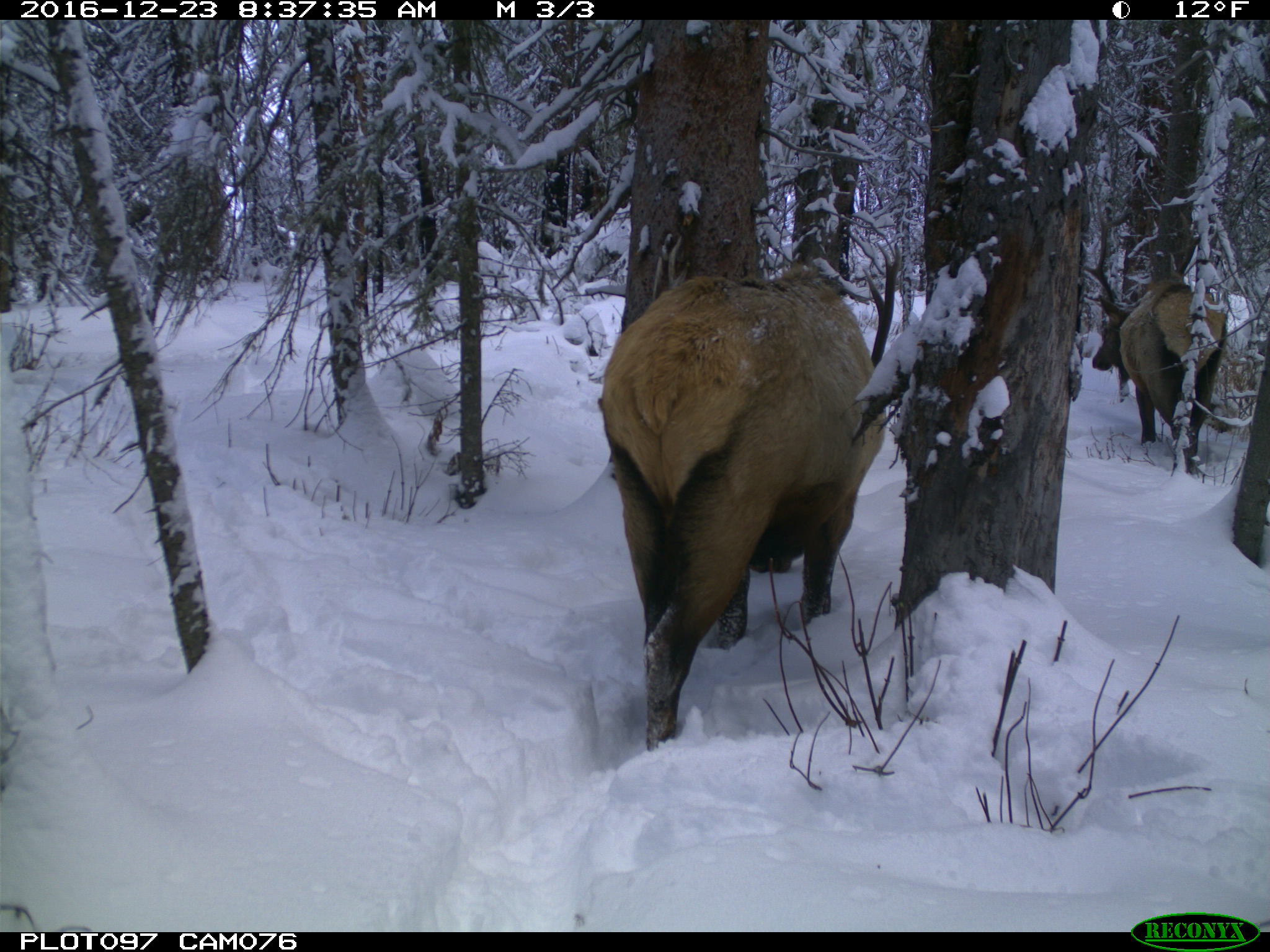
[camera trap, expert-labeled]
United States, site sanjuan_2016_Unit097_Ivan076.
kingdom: Animalia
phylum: Chordata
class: Mammalia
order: Artiodactyla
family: Cervidae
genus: Cervus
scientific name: Cervus elaphus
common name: red deer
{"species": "Cervus elaphus (red deer)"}